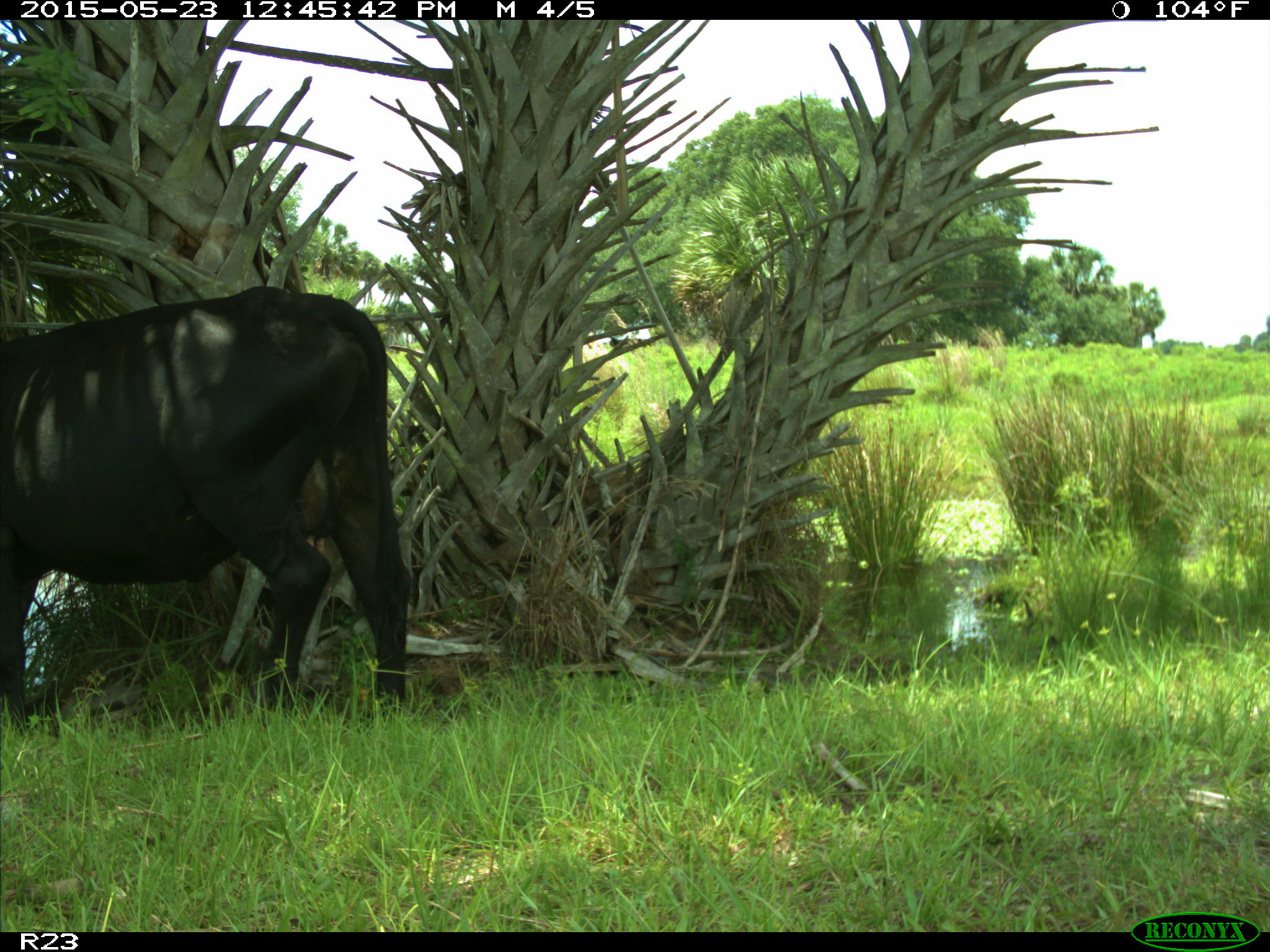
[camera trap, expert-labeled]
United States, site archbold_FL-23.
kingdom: Animalia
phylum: Chordata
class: Mammalia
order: Artiodactyla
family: Bovidae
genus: Bos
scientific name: Bos taurus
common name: domestic cow